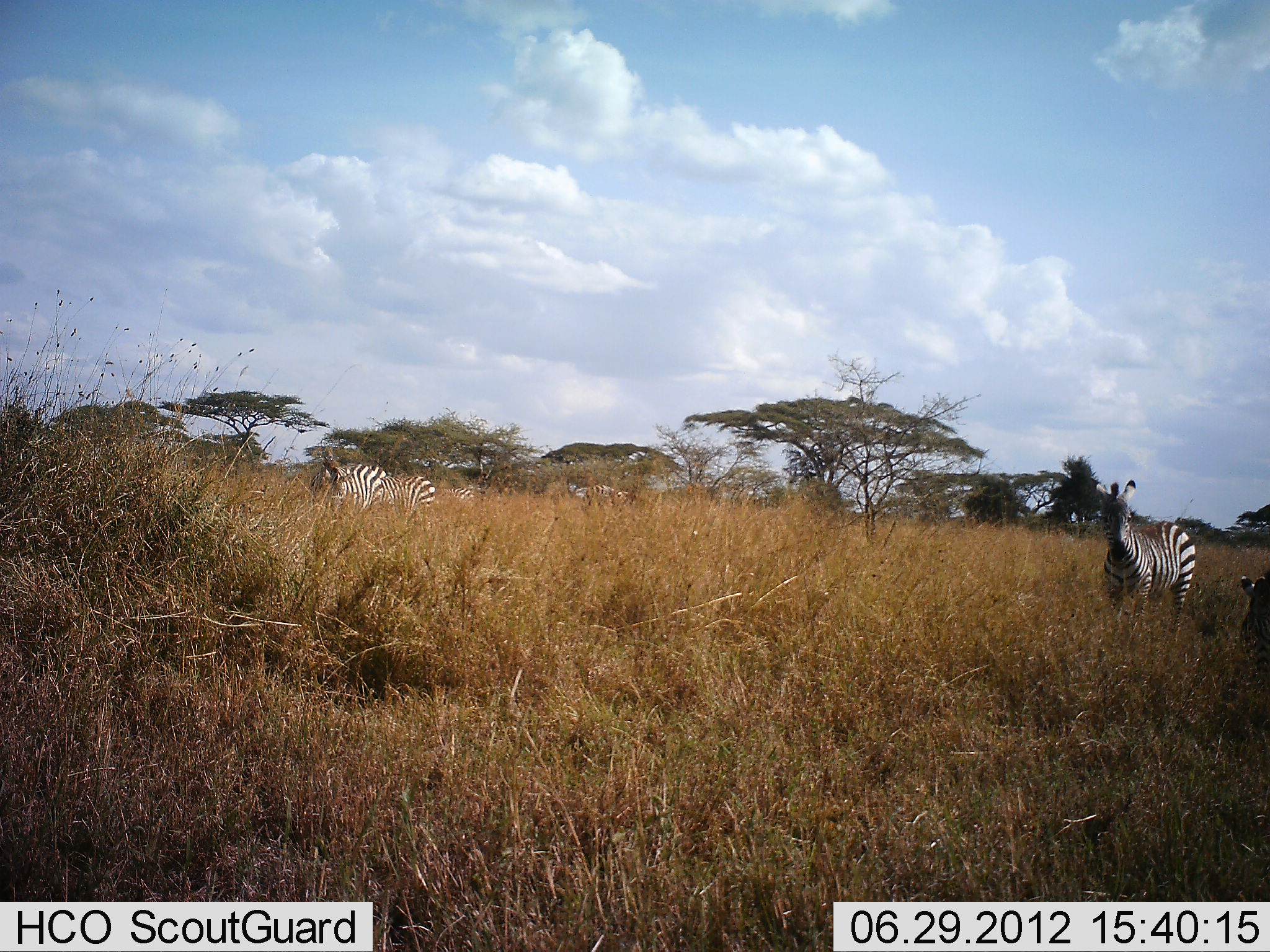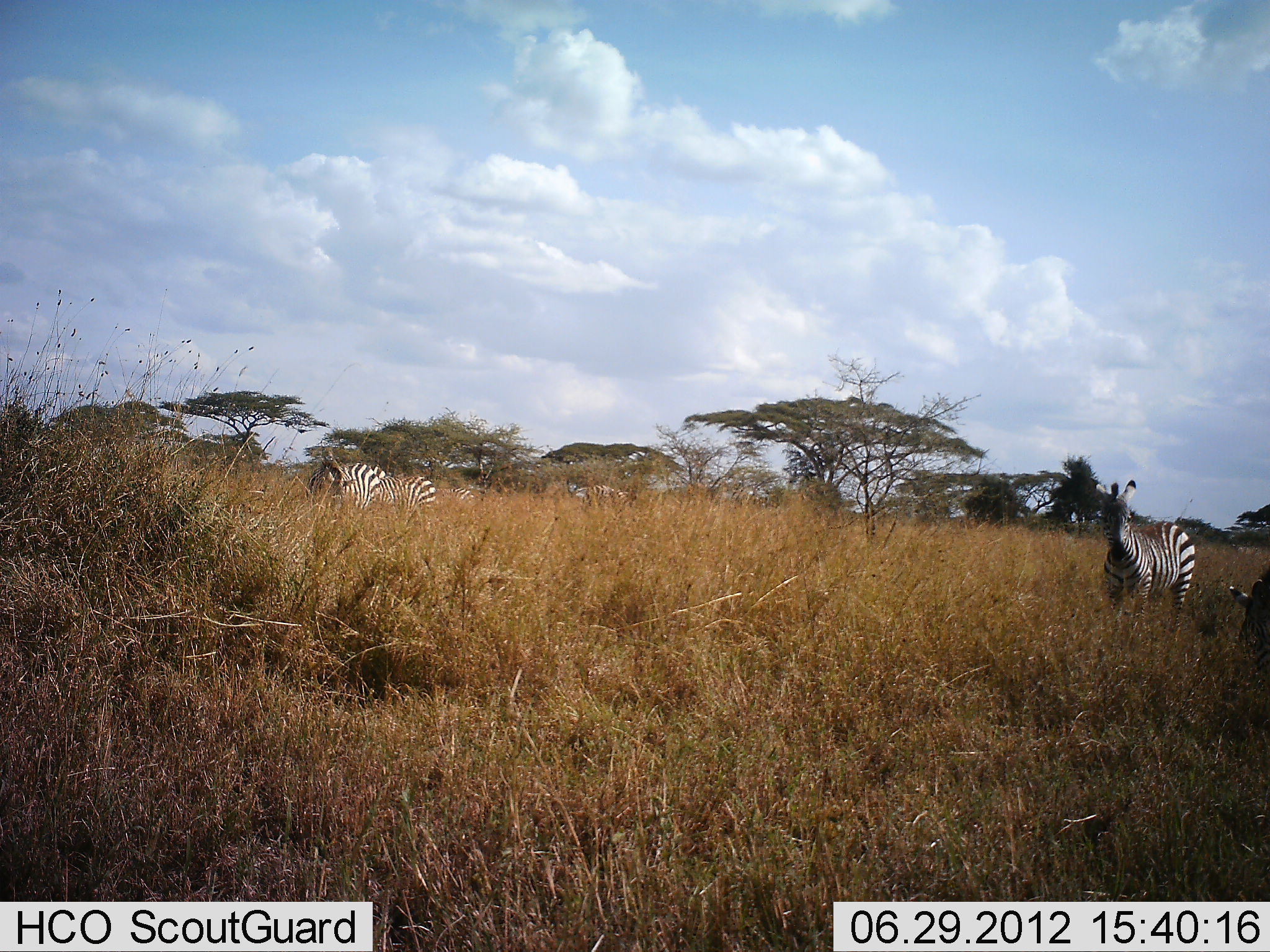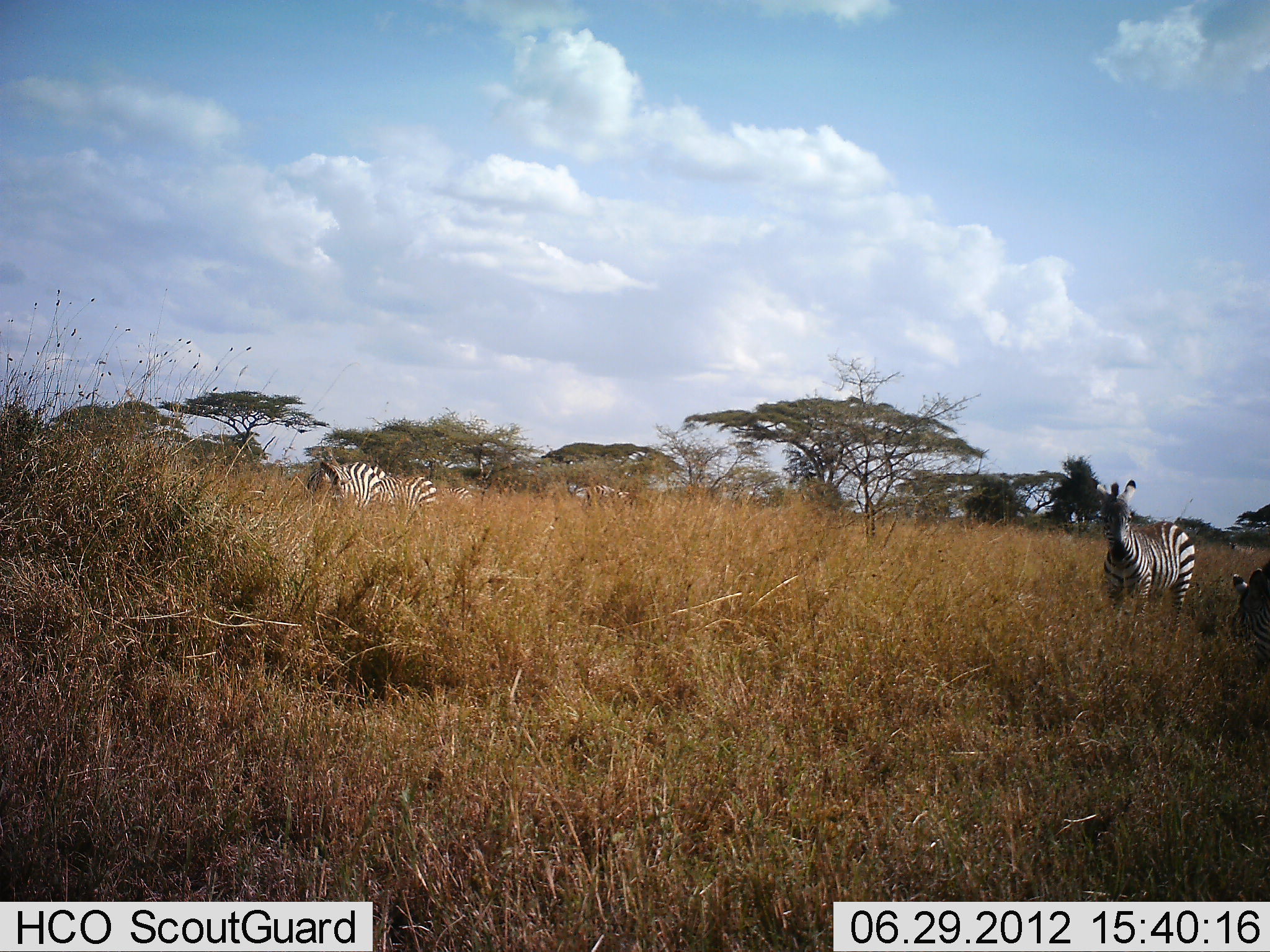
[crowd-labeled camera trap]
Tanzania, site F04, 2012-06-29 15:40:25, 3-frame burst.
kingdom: Animalia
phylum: Chordata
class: Mammalia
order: Perissodactyla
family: Equidae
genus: Equus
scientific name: Equus quagga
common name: plains zebra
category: zebra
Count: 5.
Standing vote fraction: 100%.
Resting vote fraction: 0%.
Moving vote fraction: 0%.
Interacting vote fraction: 0%.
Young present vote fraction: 0%.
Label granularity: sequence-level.